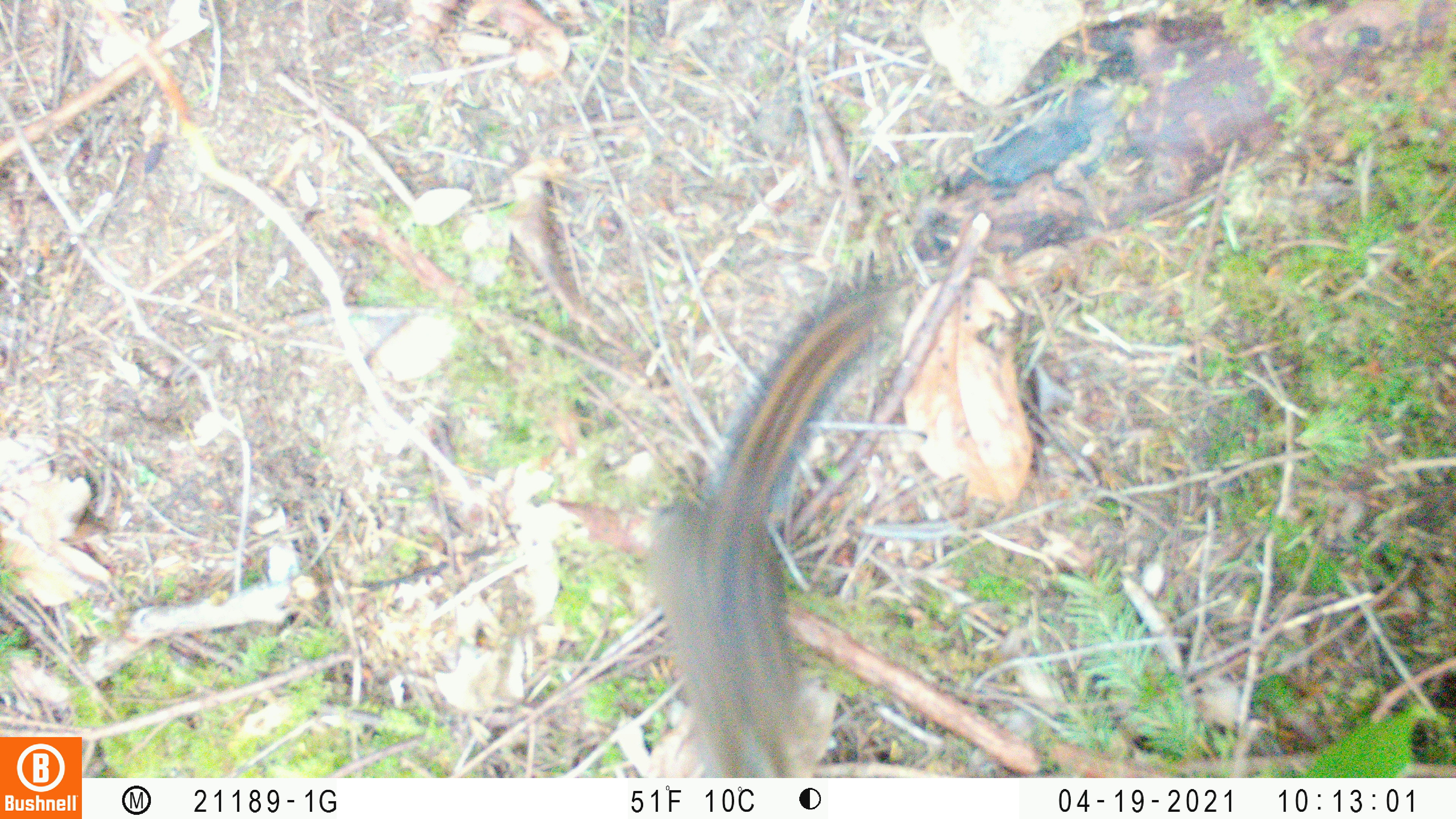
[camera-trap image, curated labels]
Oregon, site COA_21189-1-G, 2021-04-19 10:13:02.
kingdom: Animalia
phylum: Chordata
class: Mammalia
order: Rodentia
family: Sciuridae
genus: Neotamias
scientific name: Neotamias townsendii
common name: townsend's chipmunk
Townsend's chipmunk (Neotamias townsendii).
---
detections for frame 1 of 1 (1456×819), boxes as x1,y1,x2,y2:
townsend's chipmunk: 633,284,890,774